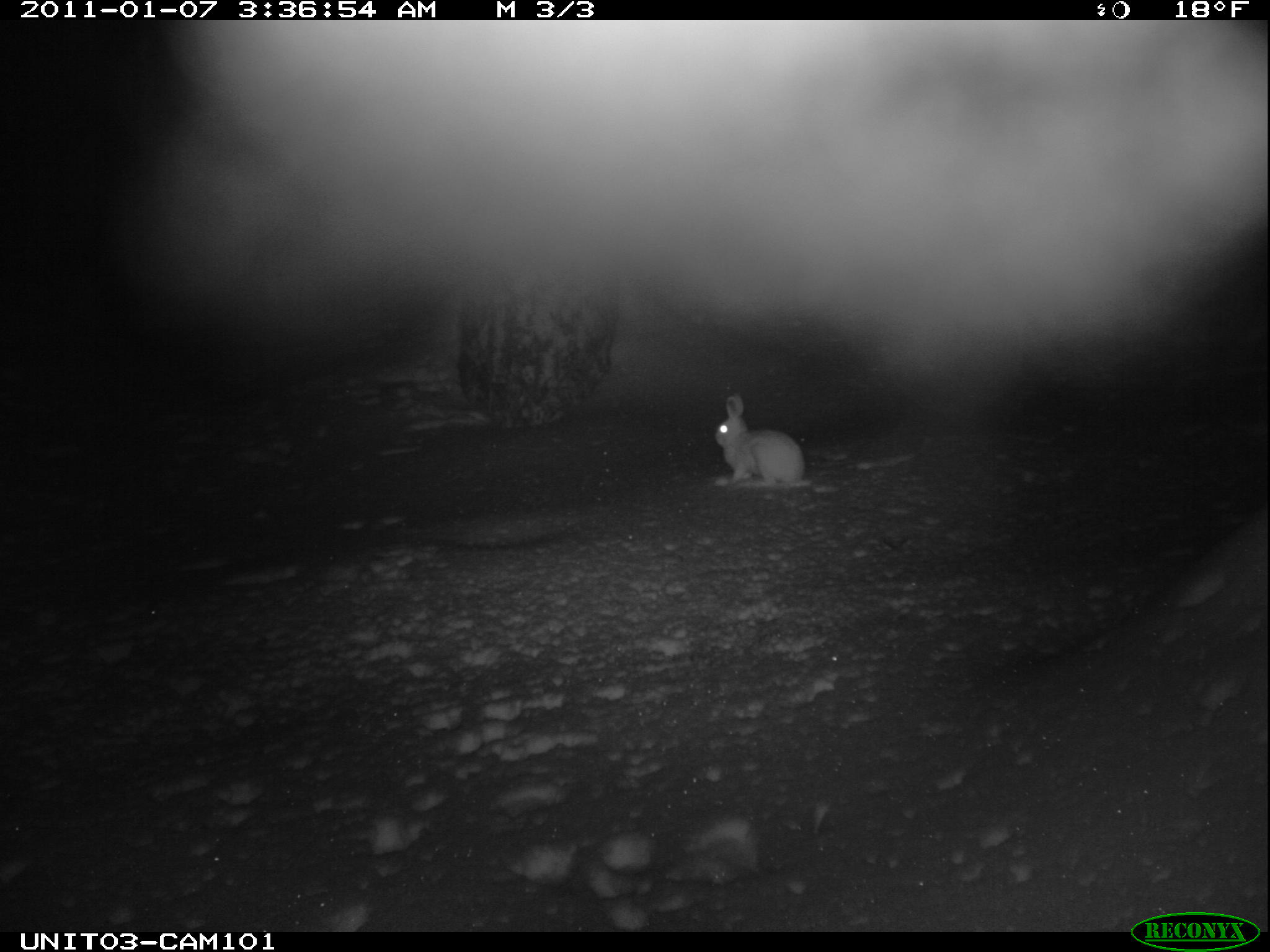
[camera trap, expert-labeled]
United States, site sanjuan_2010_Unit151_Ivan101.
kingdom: Animalia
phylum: Chordata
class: Mammalia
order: Lagomorpha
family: Leporidae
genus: Lepus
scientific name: Lepus americanus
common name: snowshoe hare